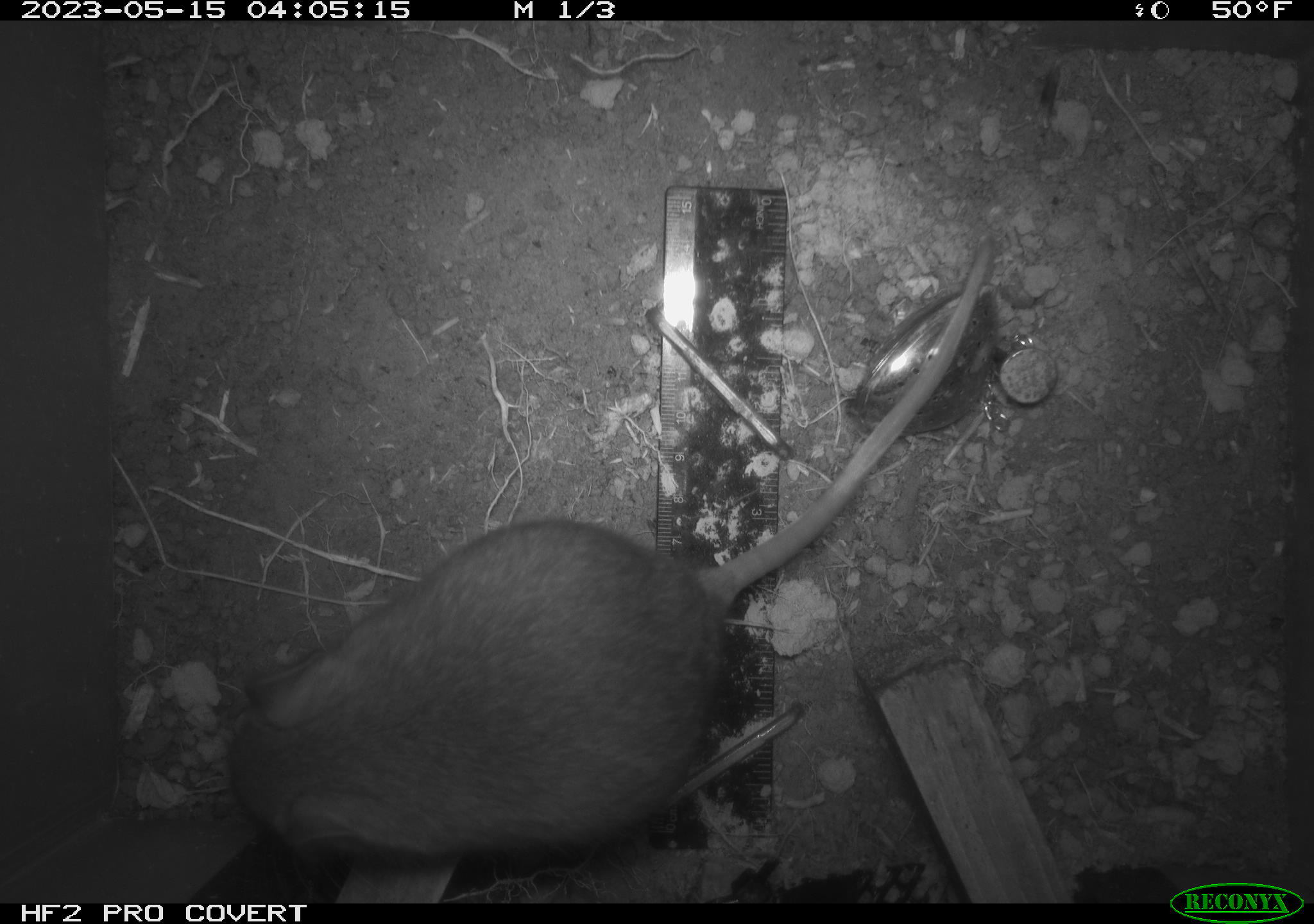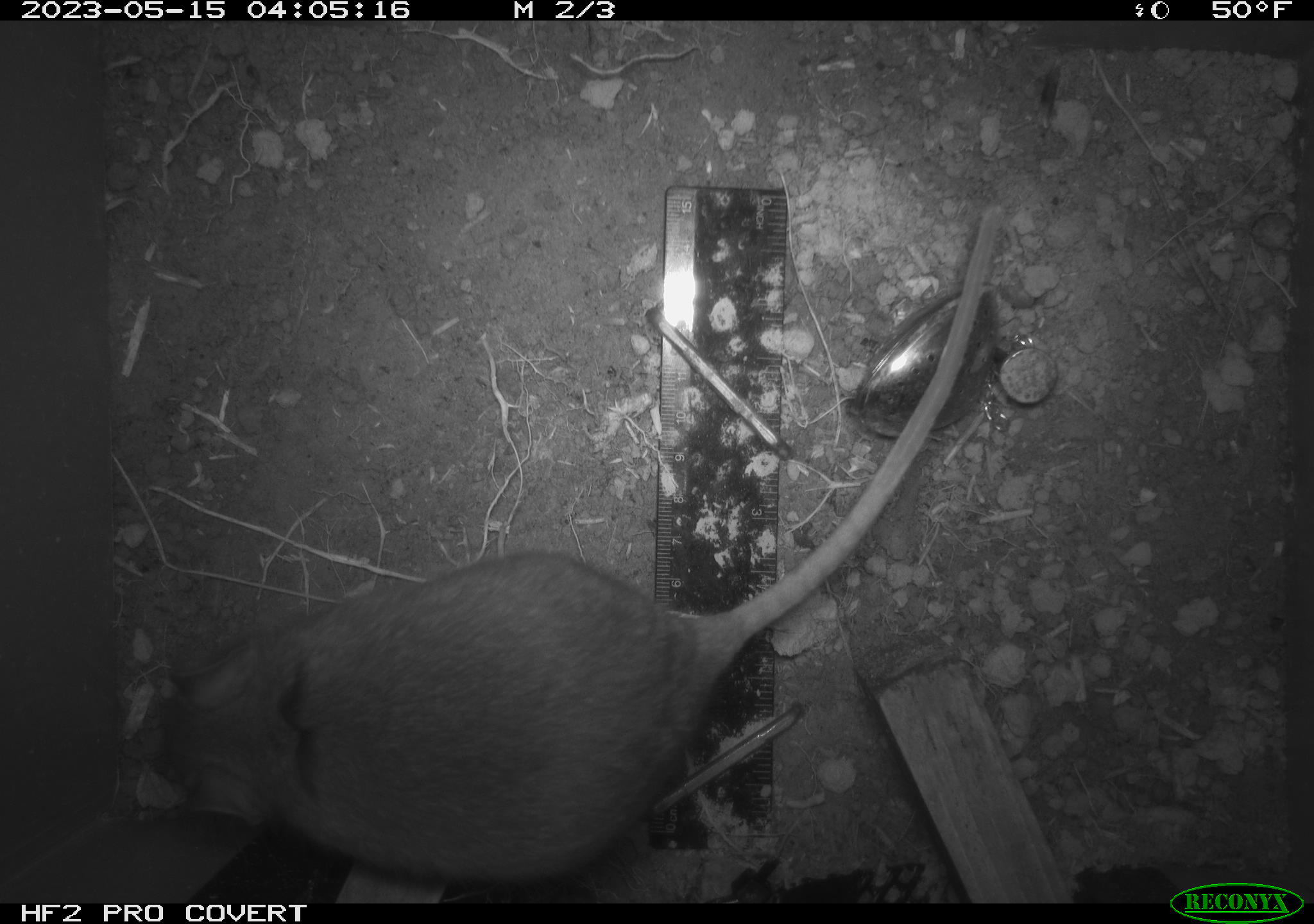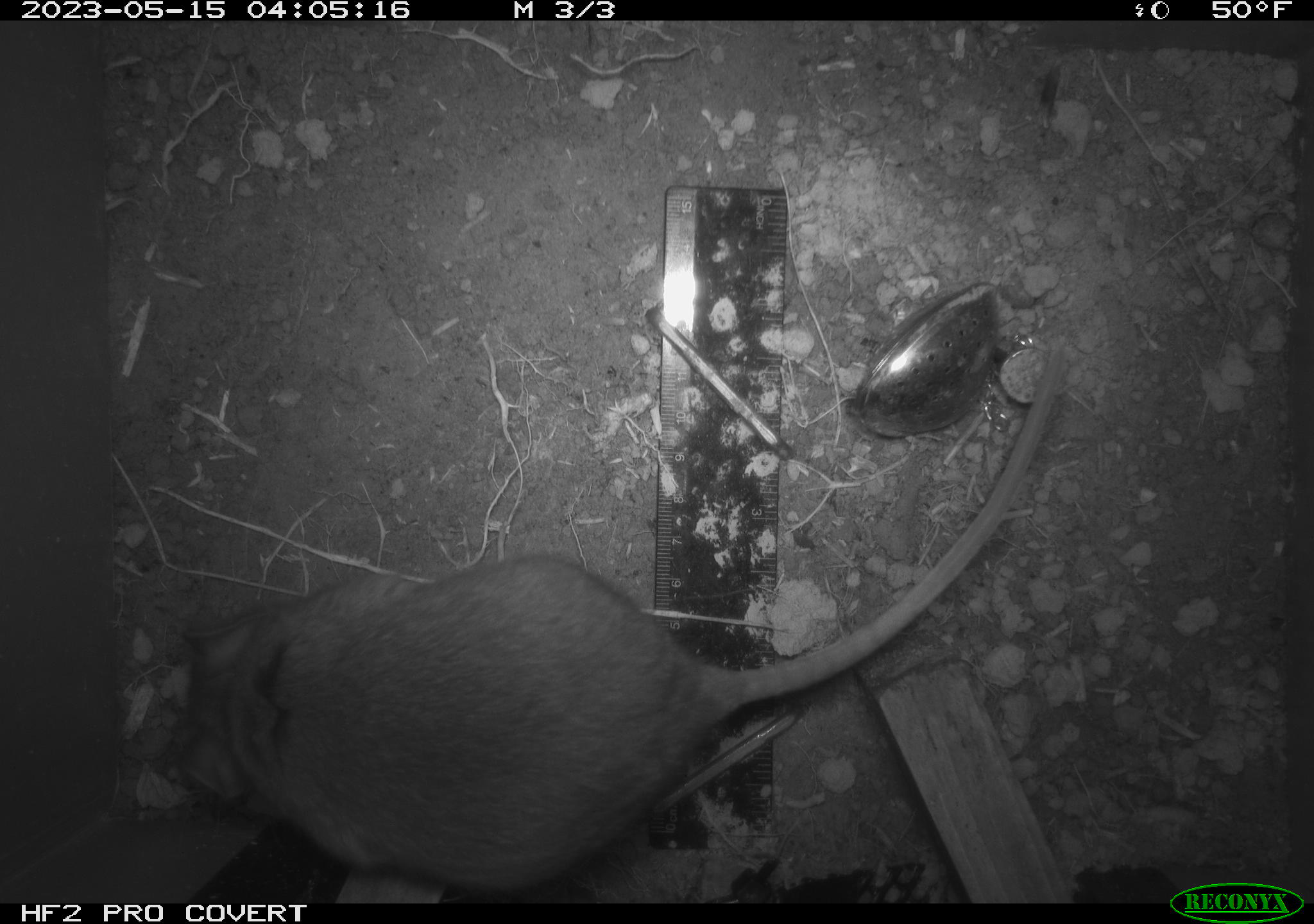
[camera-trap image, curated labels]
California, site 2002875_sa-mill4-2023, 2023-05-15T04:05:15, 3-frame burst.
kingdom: Animalia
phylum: Chordata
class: Mammalia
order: Rodentia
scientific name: Rodentia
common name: mouse species